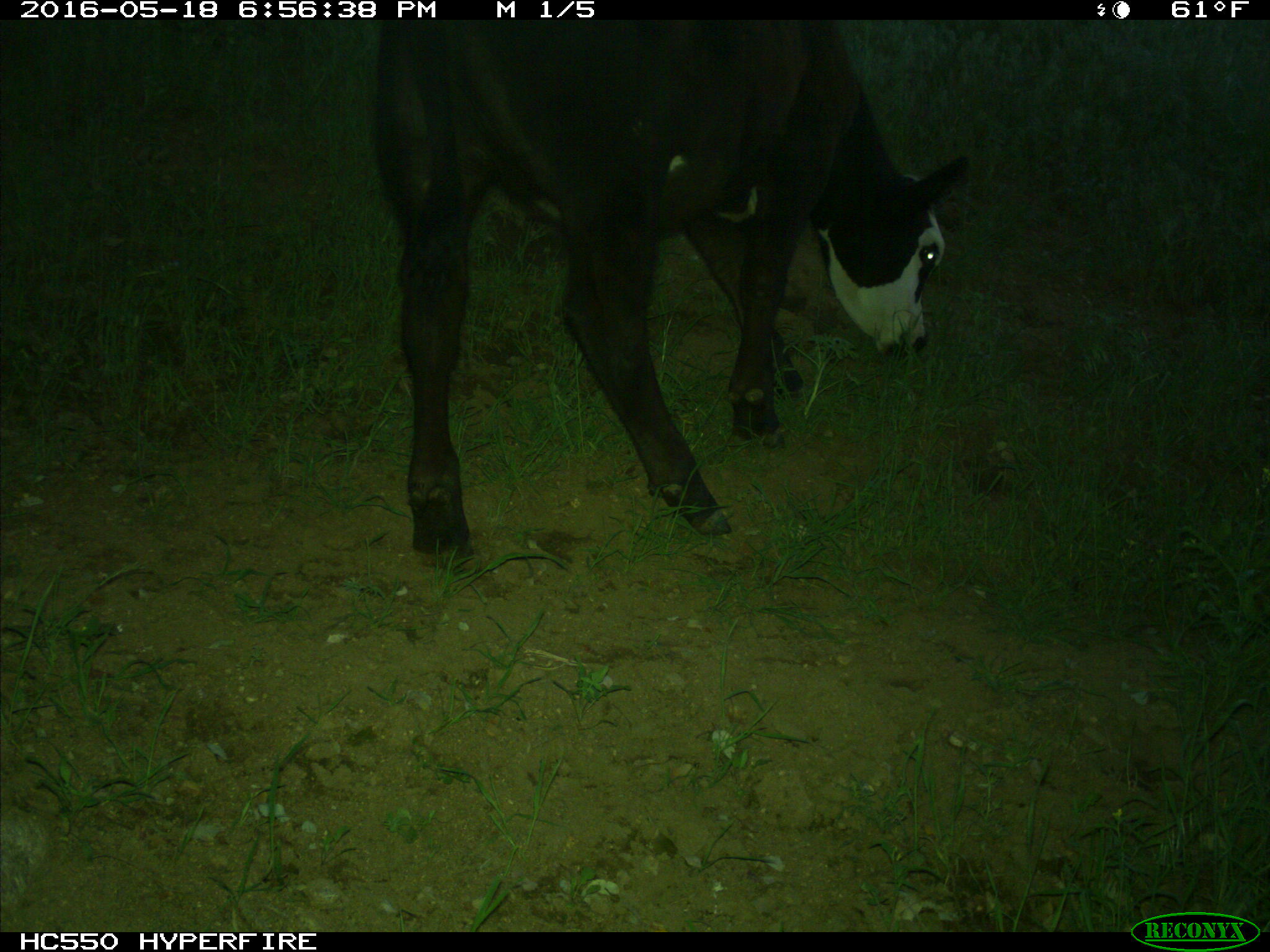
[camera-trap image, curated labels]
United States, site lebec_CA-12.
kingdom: Animalia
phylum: Chordata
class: Mammalia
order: Artiodactyla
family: Bovidae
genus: Bos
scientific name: Bos taurus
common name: domestic cow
Bos taurus (domestic cow).